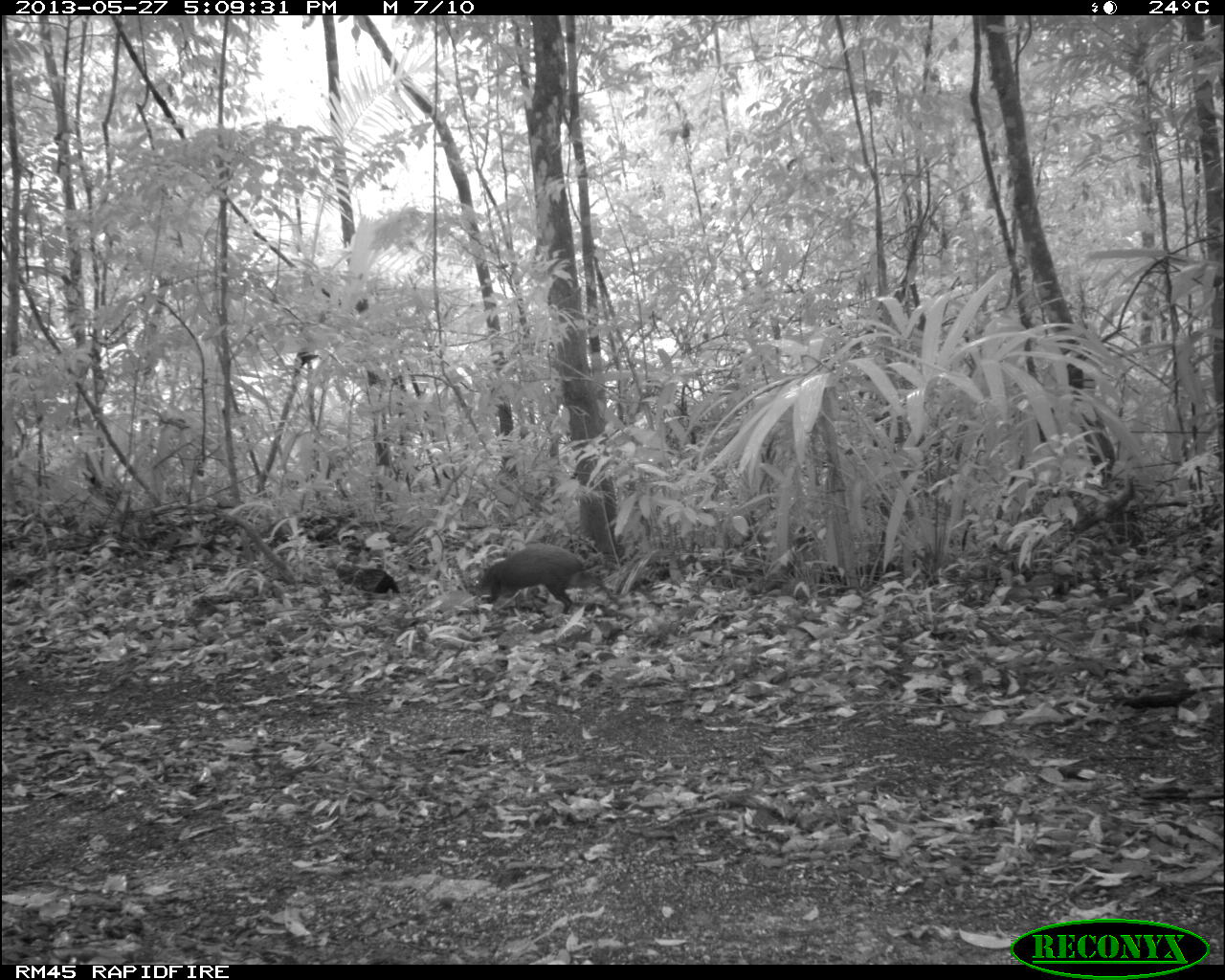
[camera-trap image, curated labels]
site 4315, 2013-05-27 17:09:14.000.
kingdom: Animalia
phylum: Chordata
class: Mammalia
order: Rodentia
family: Dasyproctidae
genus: Dasyprocta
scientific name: Dasyprocta punctata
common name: central american agouti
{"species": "Dasyprocta punctata (central american agouti)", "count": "1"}